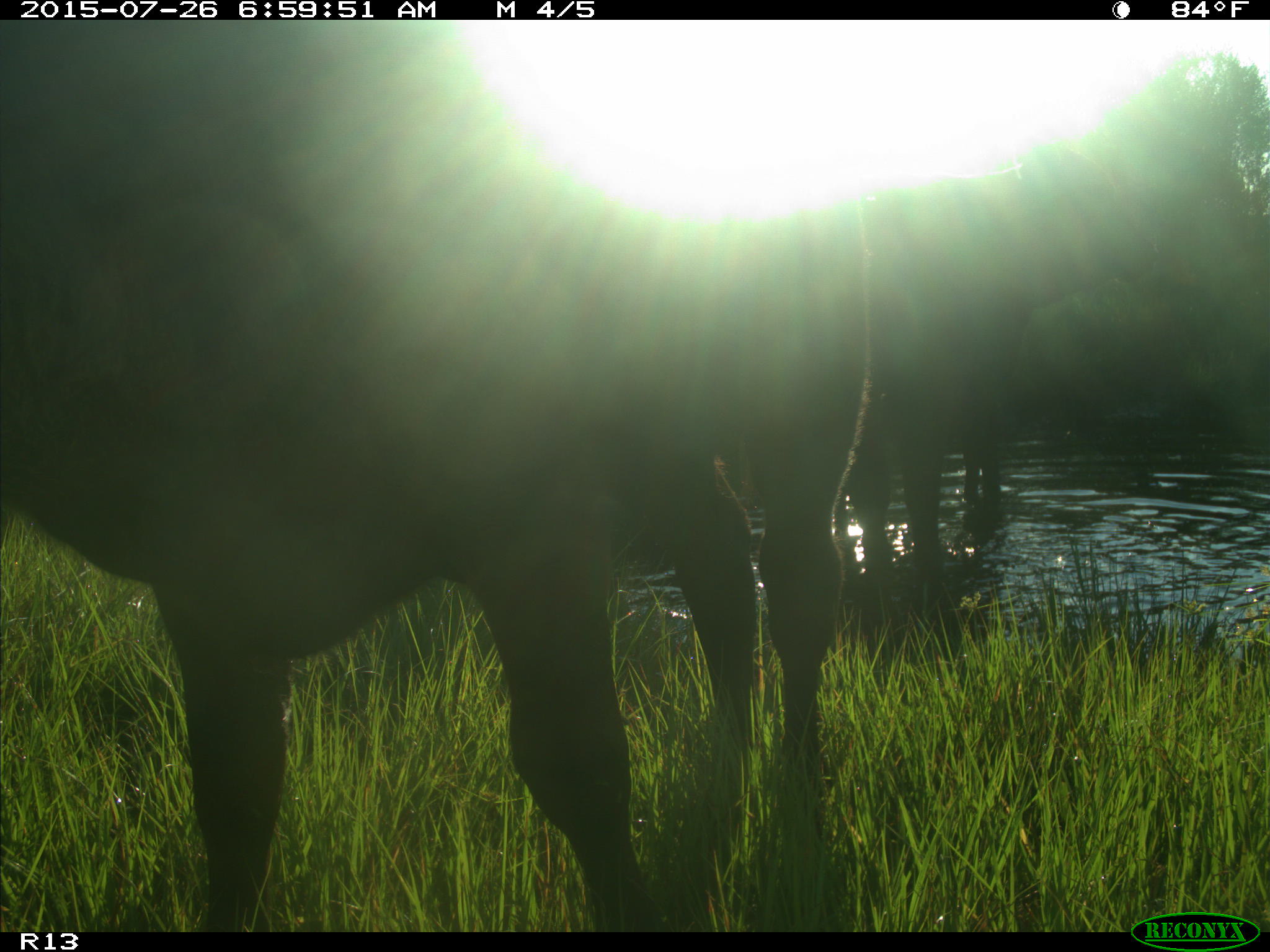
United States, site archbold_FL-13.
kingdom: Animalia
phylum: Chordata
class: Mammalia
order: Artiodactyla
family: Bovidae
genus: Bos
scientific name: Bos taurus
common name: domestic cow